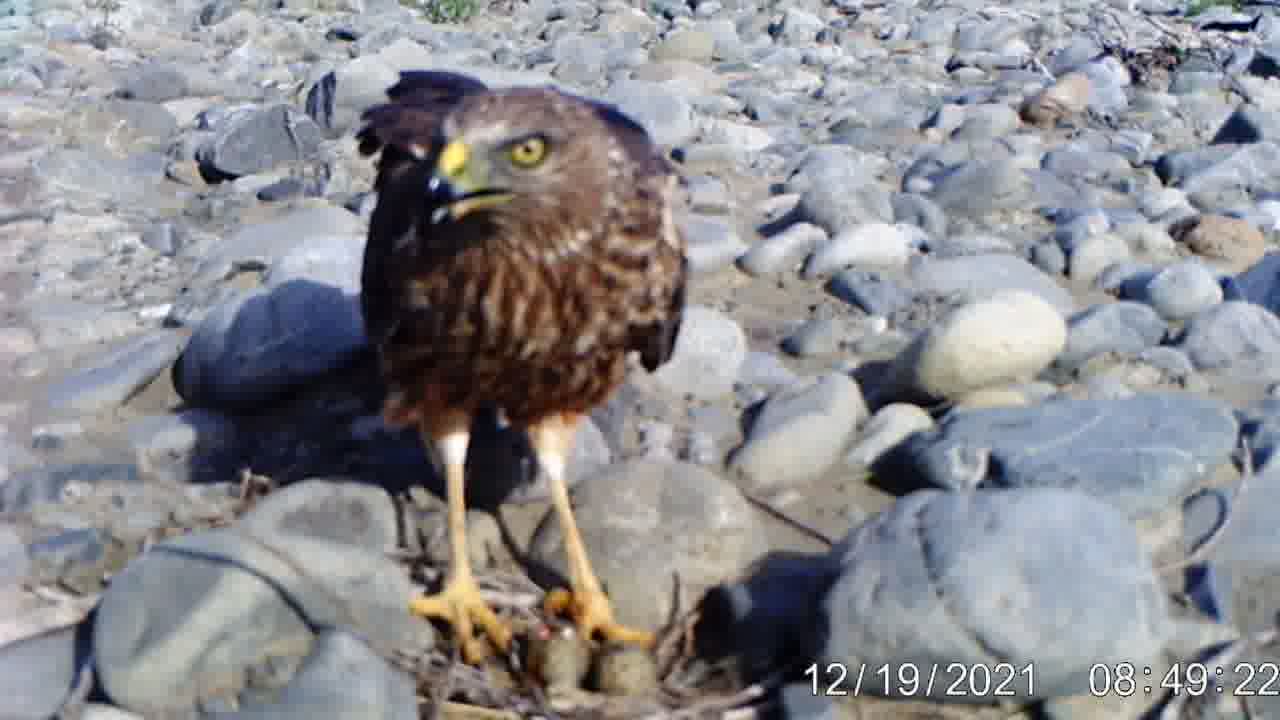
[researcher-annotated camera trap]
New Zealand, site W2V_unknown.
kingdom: Animalia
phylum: Chordata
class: Aves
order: Accipitriformes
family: Accipitridae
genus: Circus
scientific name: Circus approximans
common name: swamp harrier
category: harrier